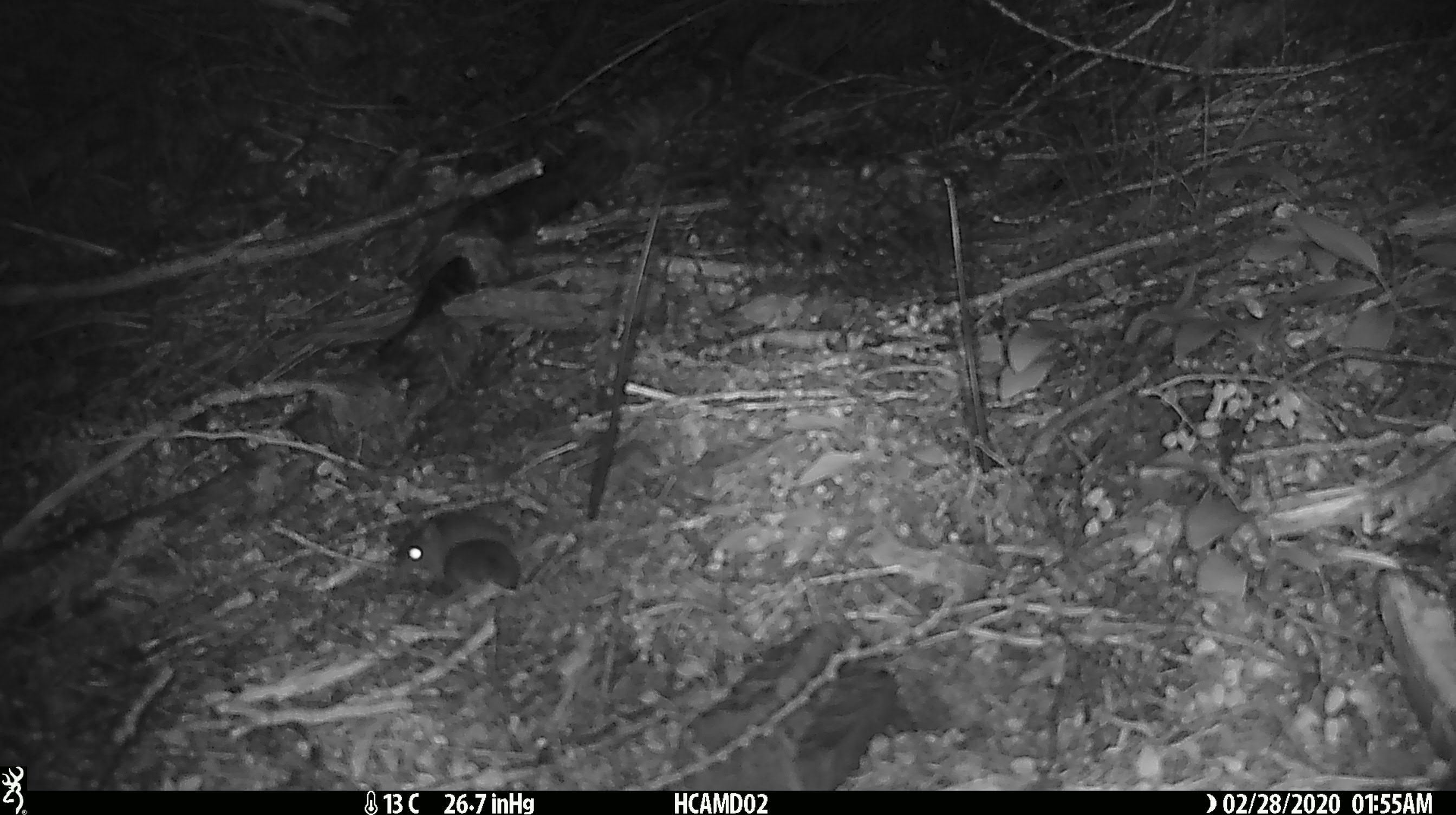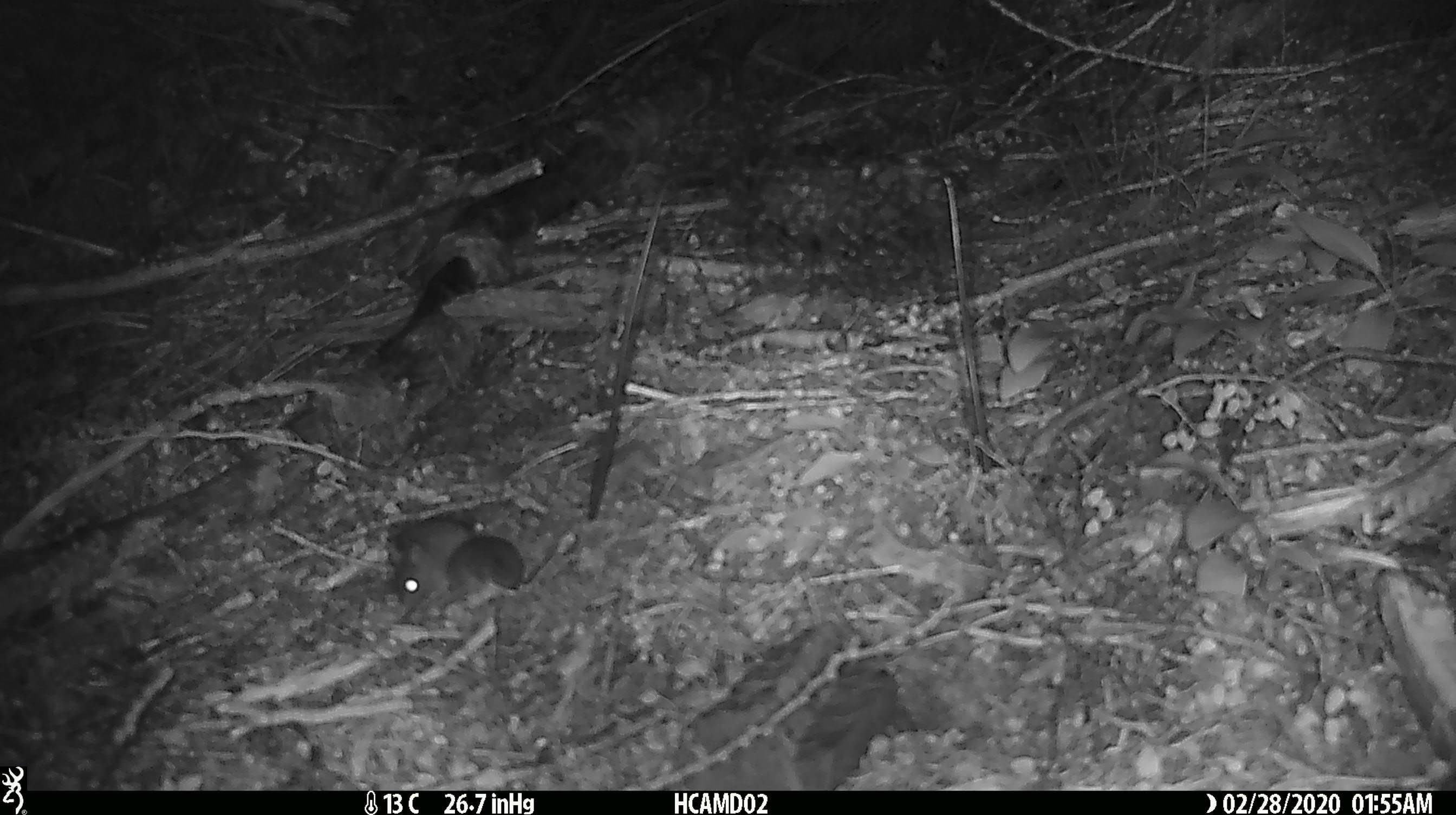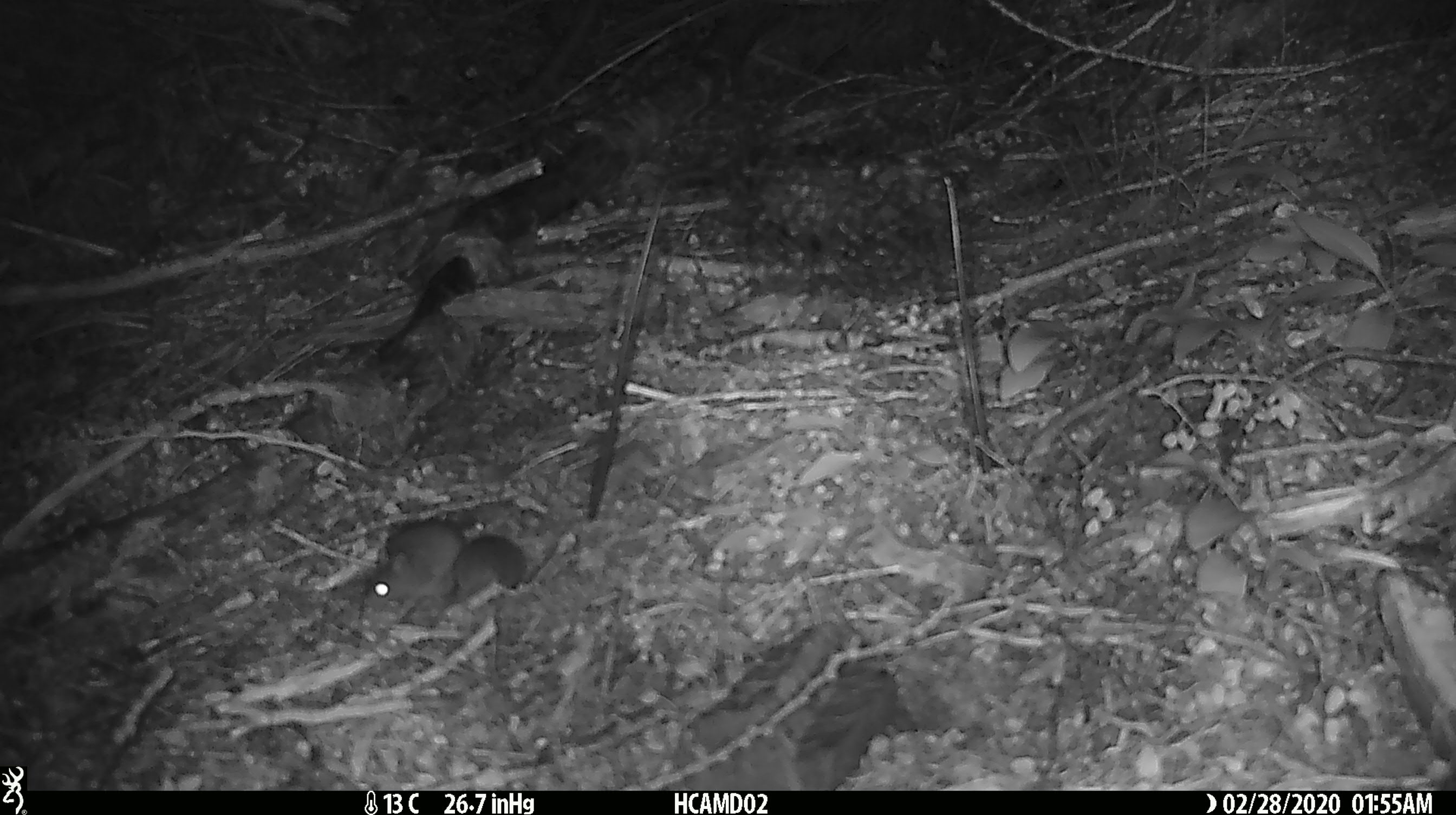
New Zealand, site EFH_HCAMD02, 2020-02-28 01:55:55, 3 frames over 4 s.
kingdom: Animalia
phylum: Chordata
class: Mammalia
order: Rodentia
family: Muridae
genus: Mus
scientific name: Mus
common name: mouse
Mouse (Mus).